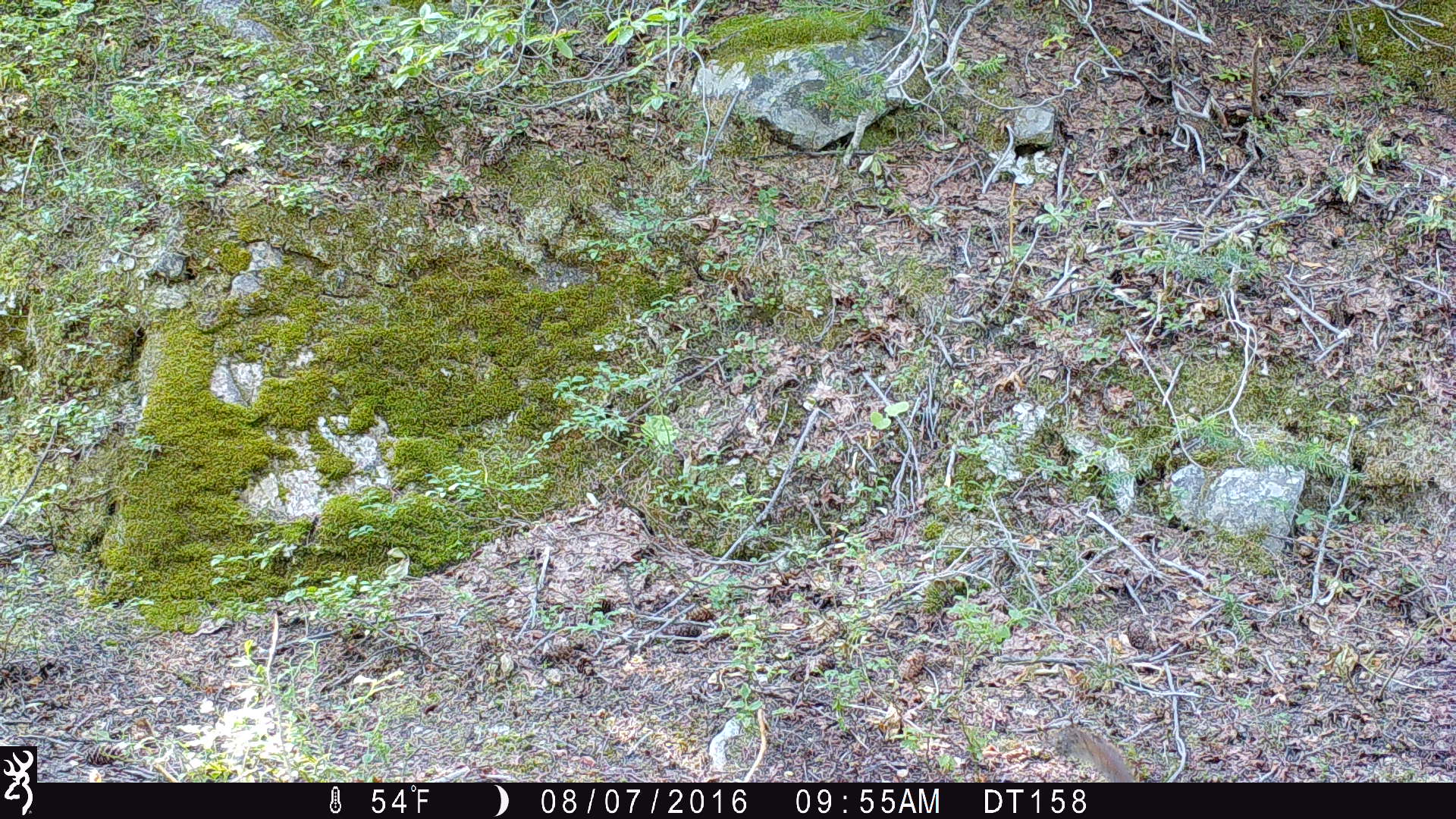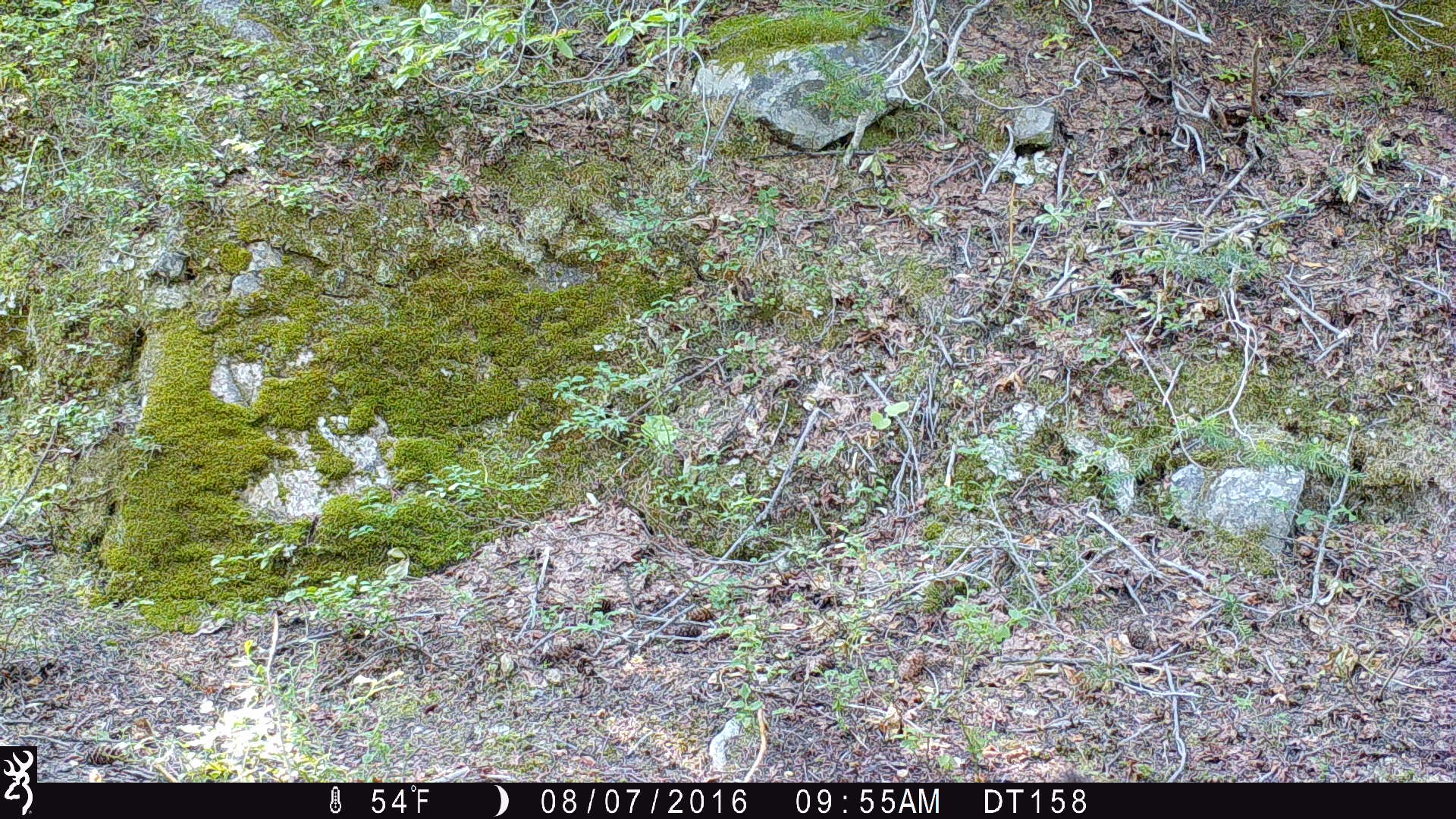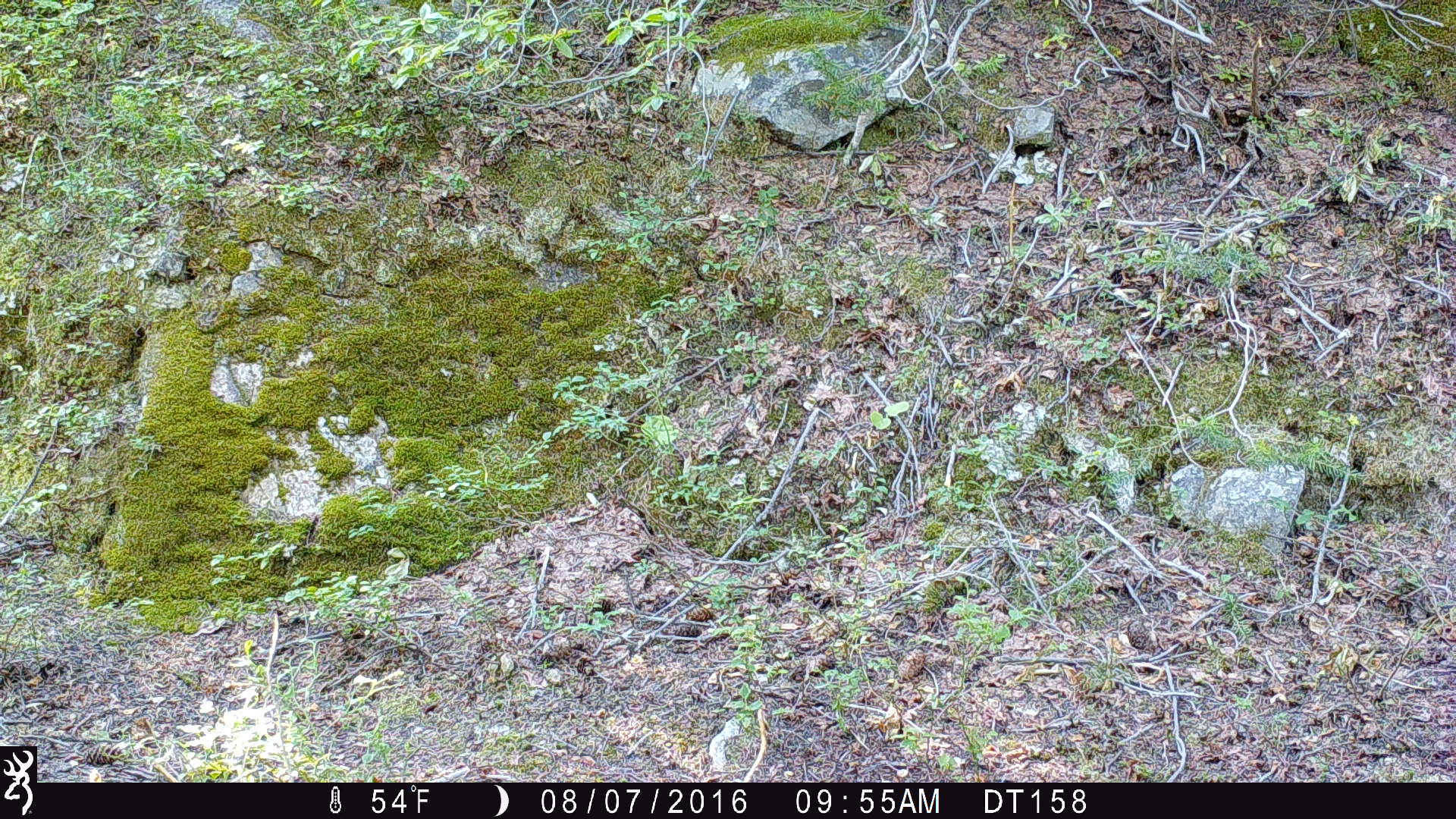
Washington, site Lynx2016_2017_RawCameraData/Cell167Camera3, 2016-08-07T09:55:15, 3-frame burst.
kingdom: Animalia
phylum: Chordata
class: Mammalia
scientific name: Mammalia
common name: small mammal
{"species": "small mammal (Mammalia)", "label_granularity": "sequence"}